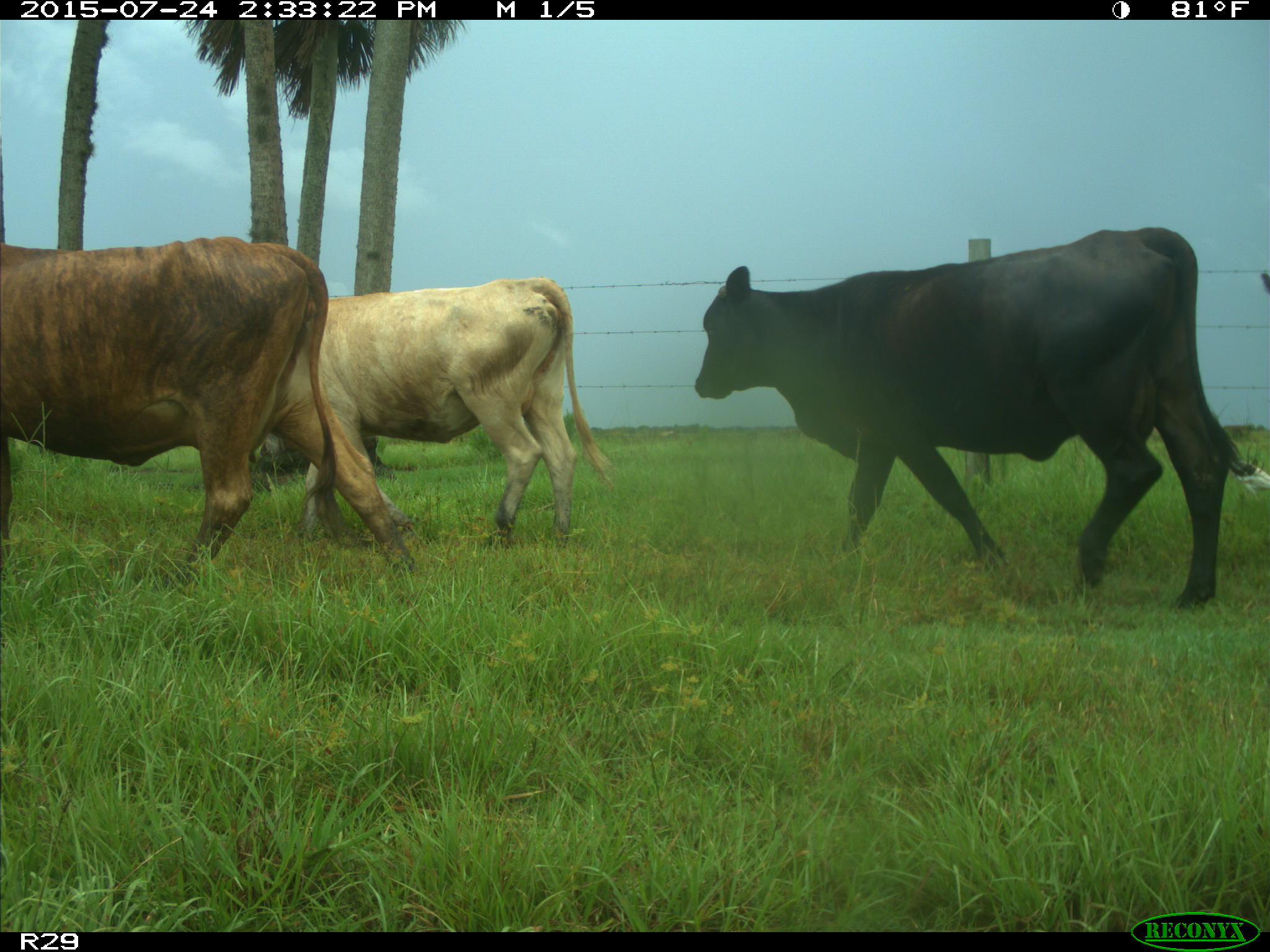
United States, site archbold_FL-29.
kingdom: Animalia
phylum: Chordata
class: Mammalia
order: Artiodactyla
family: Bovidae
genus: Bos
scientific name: Bos taurus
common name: domestic cow